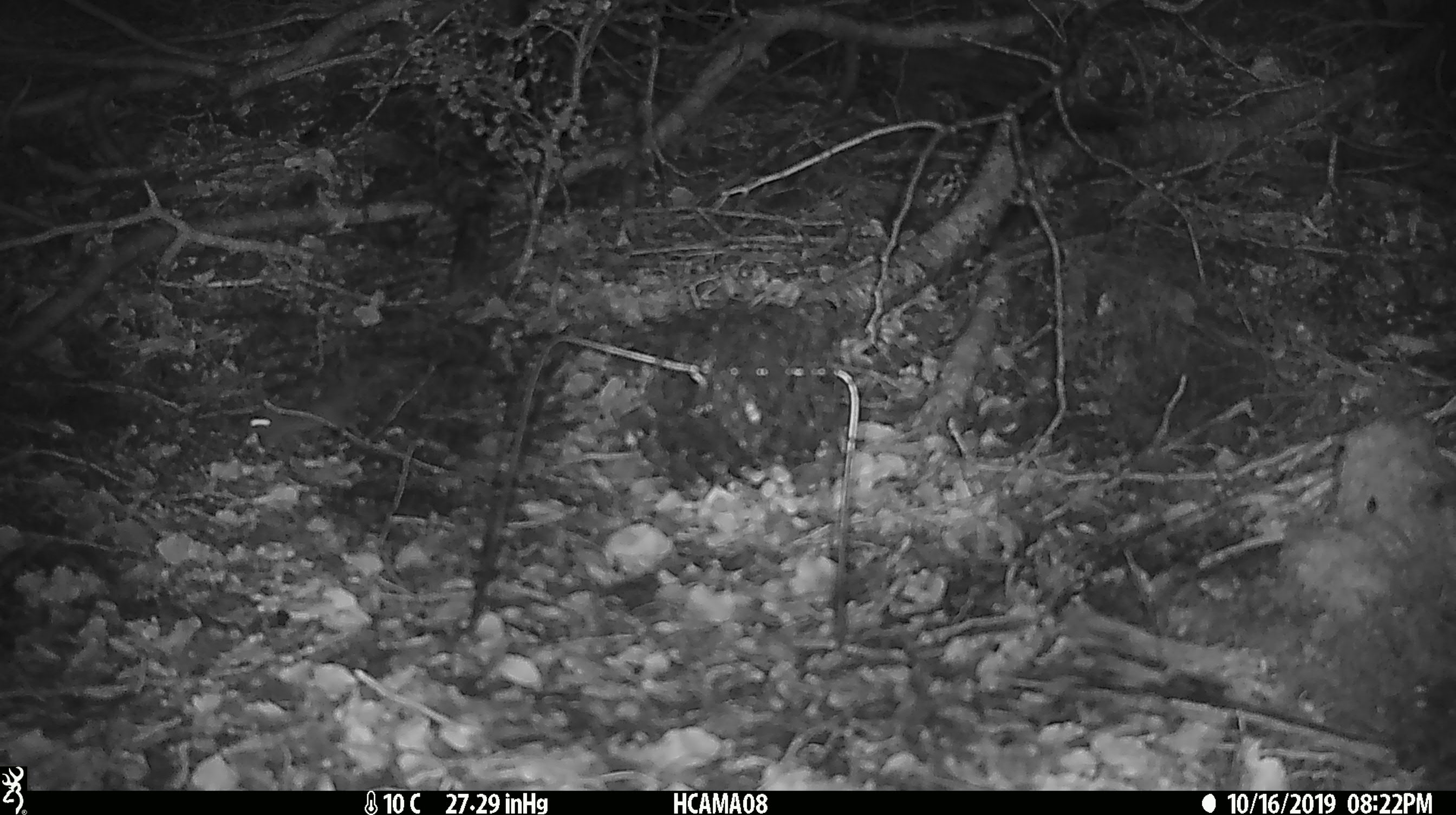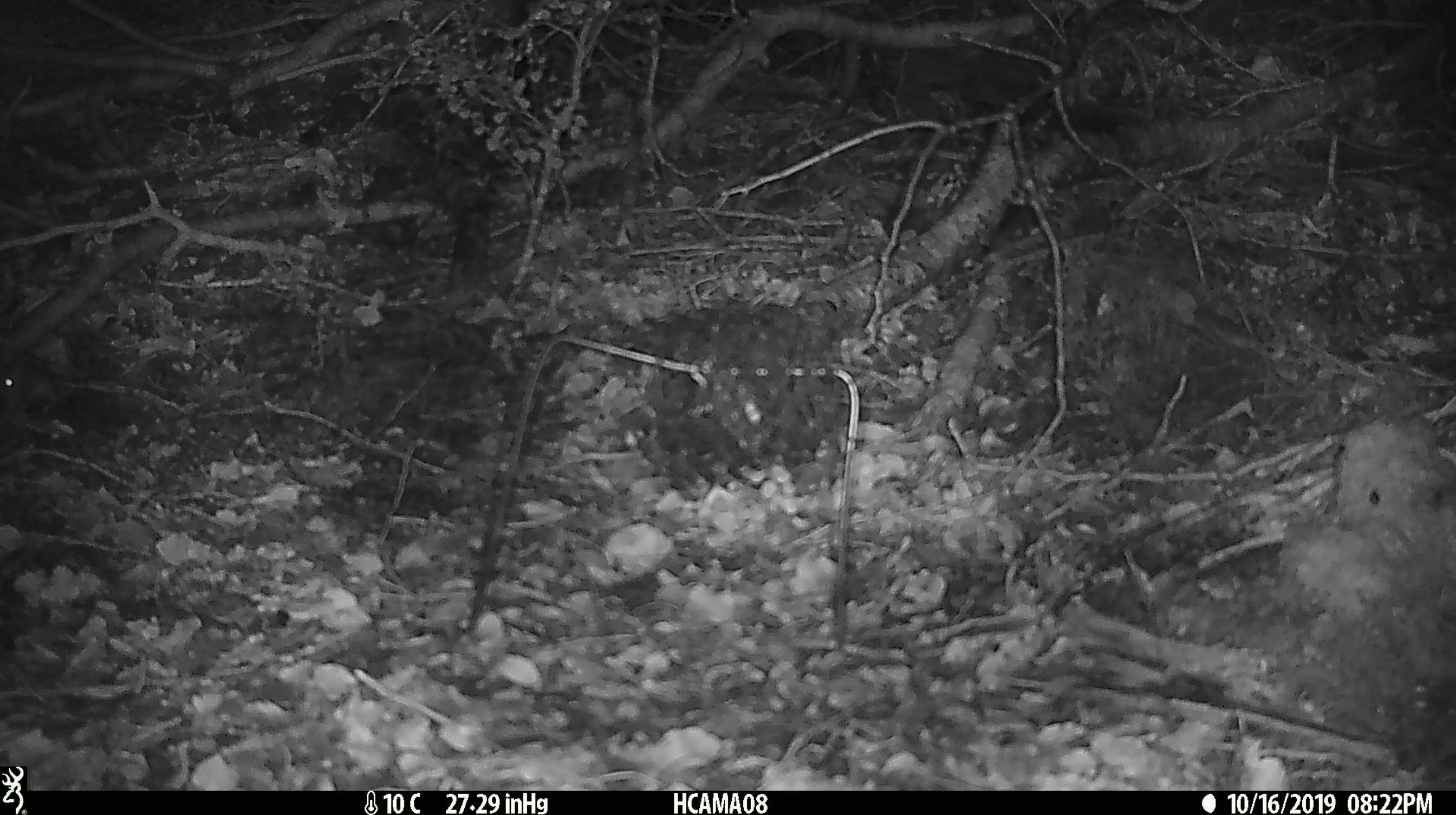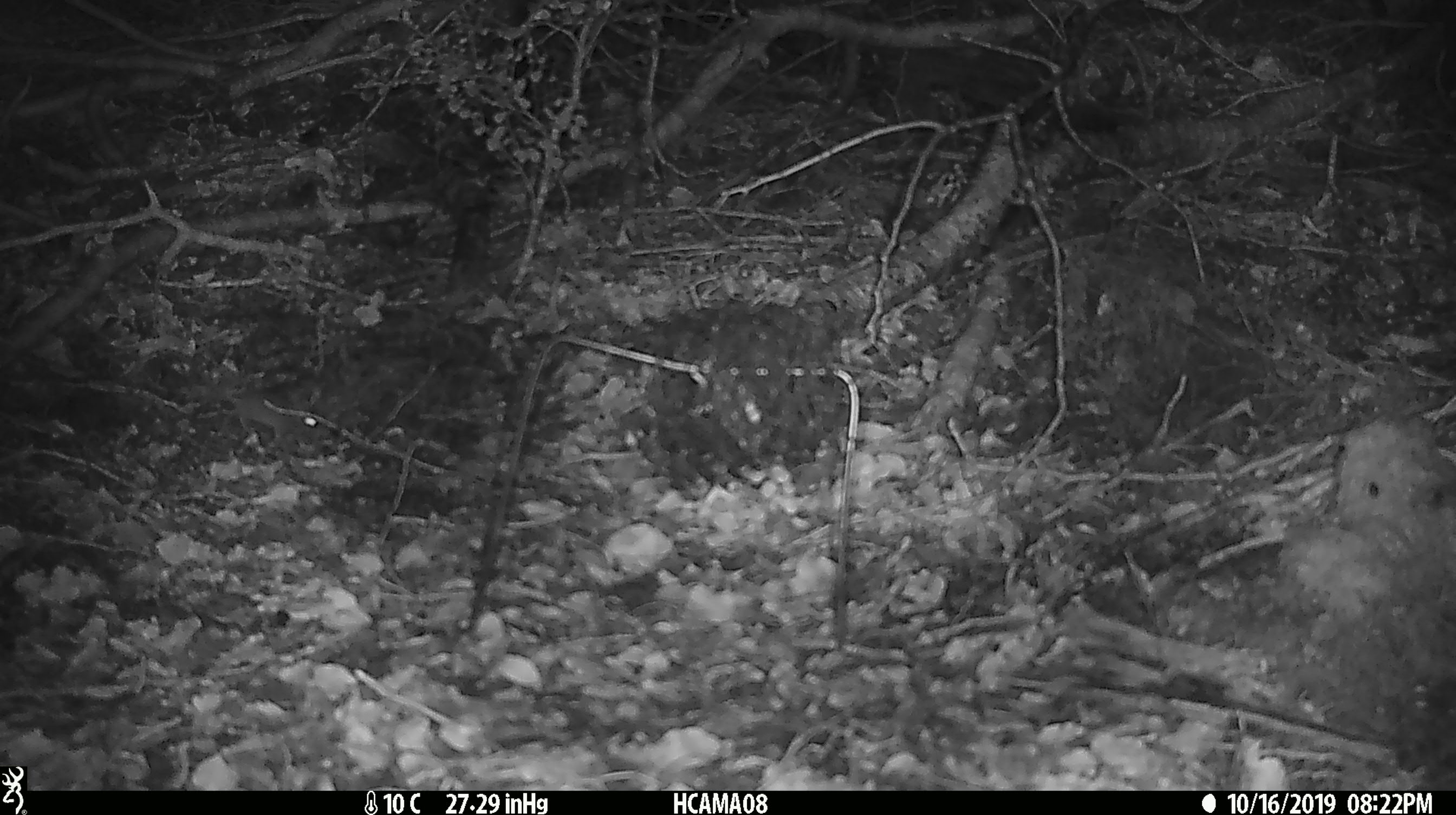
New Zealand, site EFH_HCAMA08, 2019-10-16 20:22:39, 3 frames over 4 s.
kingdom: Animalia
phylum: Chordata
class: Mammalia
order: Rodentia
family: Muridae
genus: Mus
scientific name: Mus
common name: mouse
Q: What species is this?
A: Mouse (Mus).